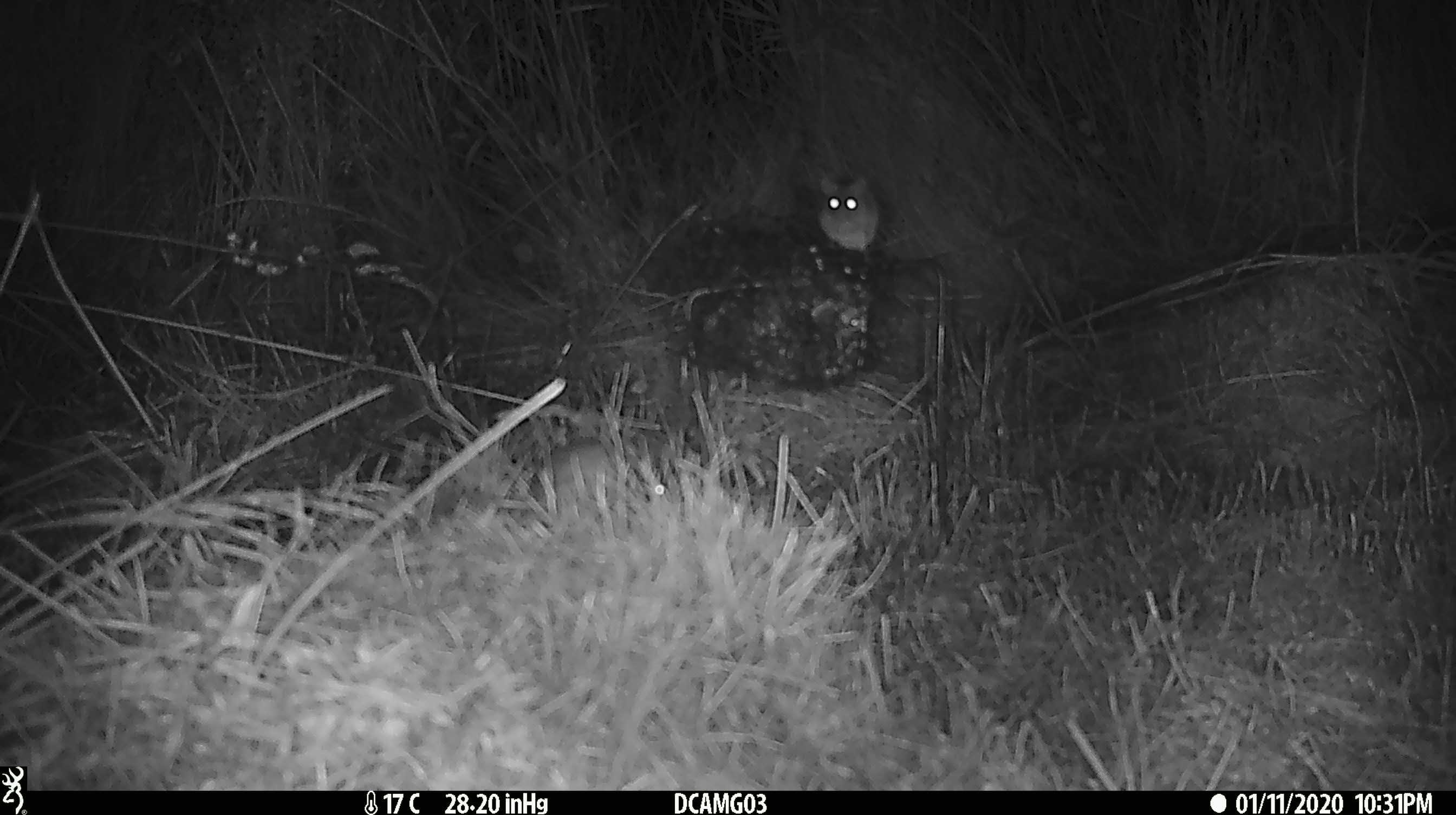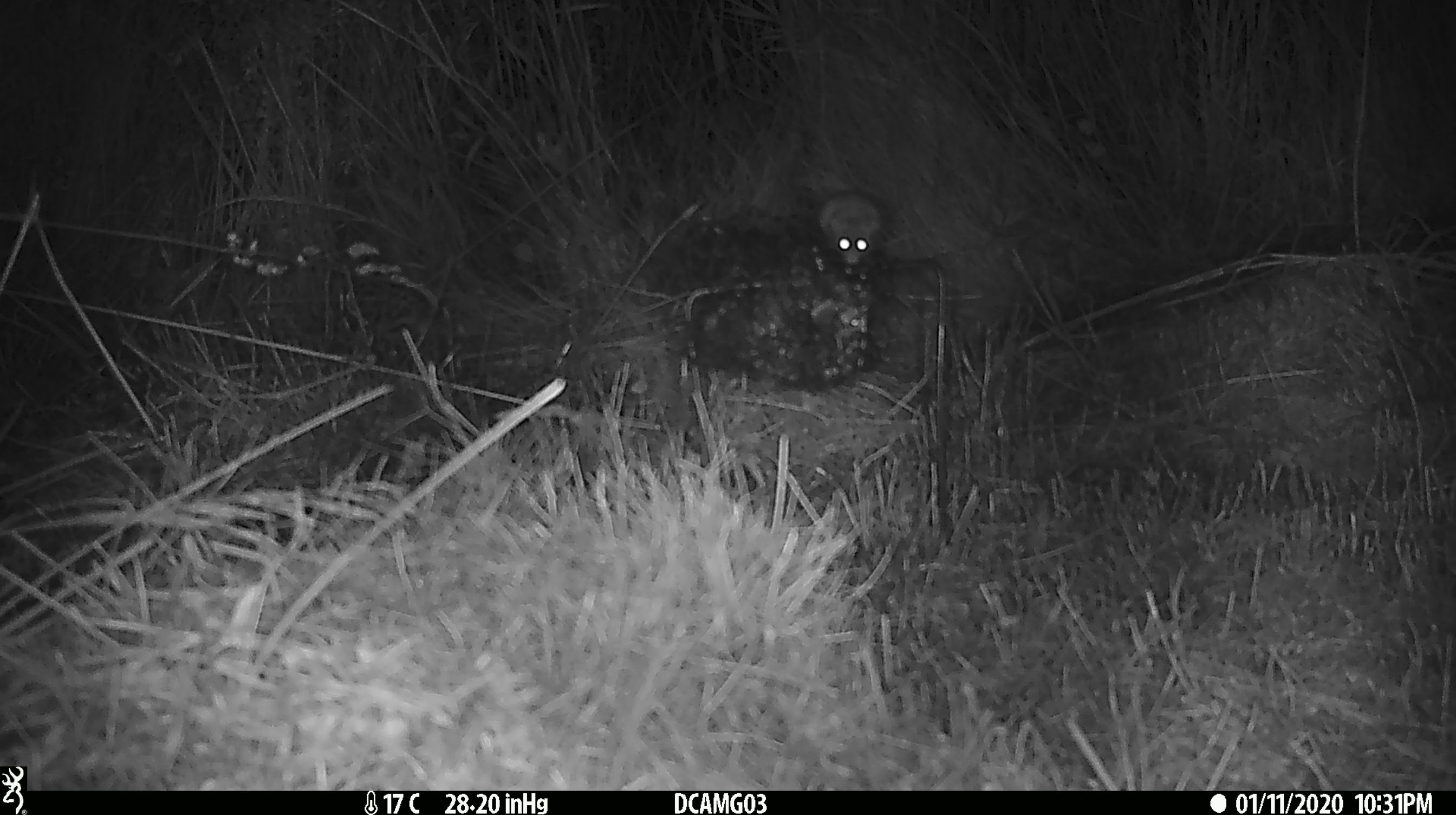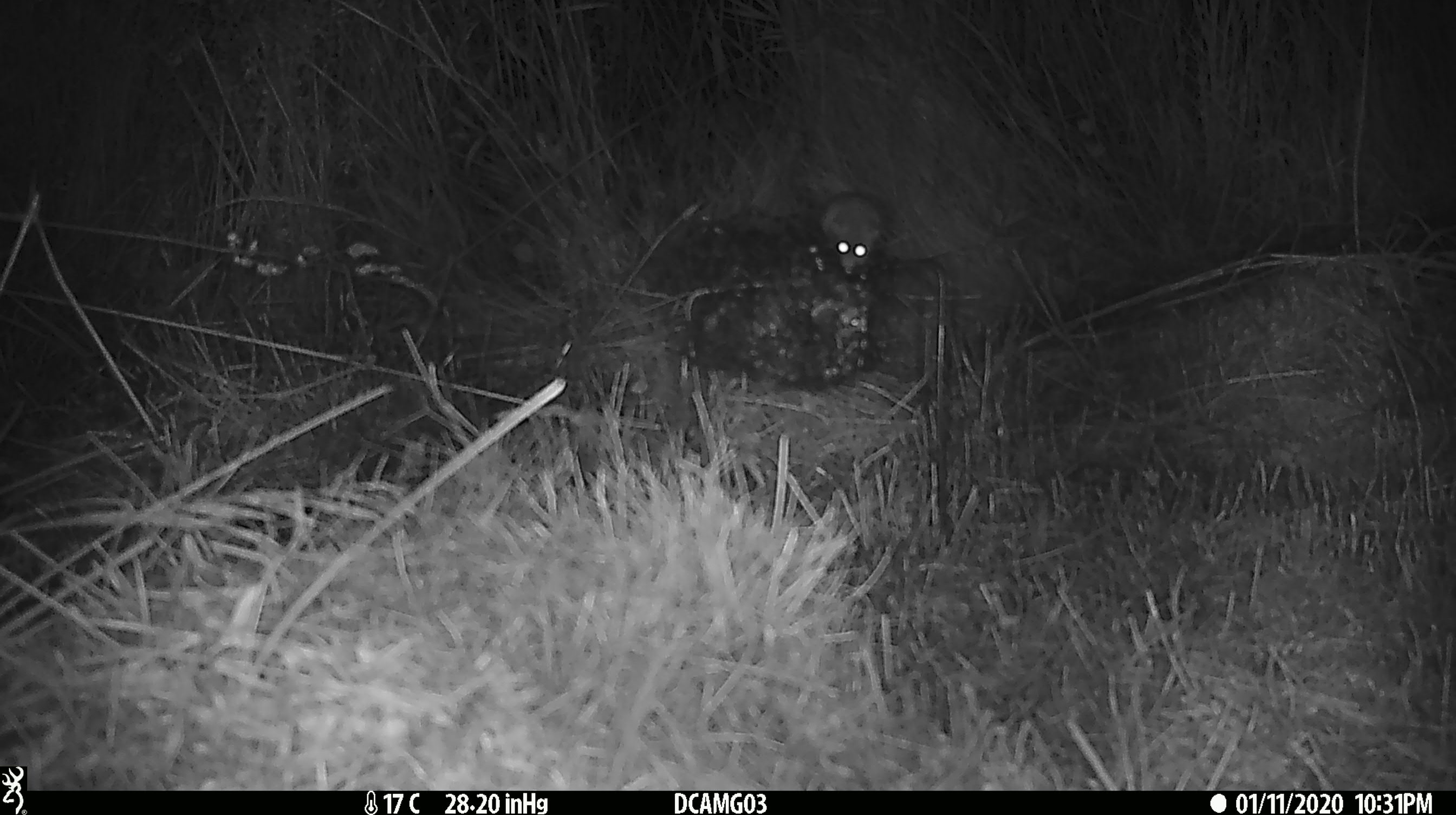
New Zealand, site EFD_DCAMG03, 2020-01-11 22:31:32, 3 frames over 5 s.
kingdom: Animalia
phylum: Chordata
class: Mammalia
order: Rodentia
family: Muridae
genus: Mus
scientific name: Mus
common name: mouse